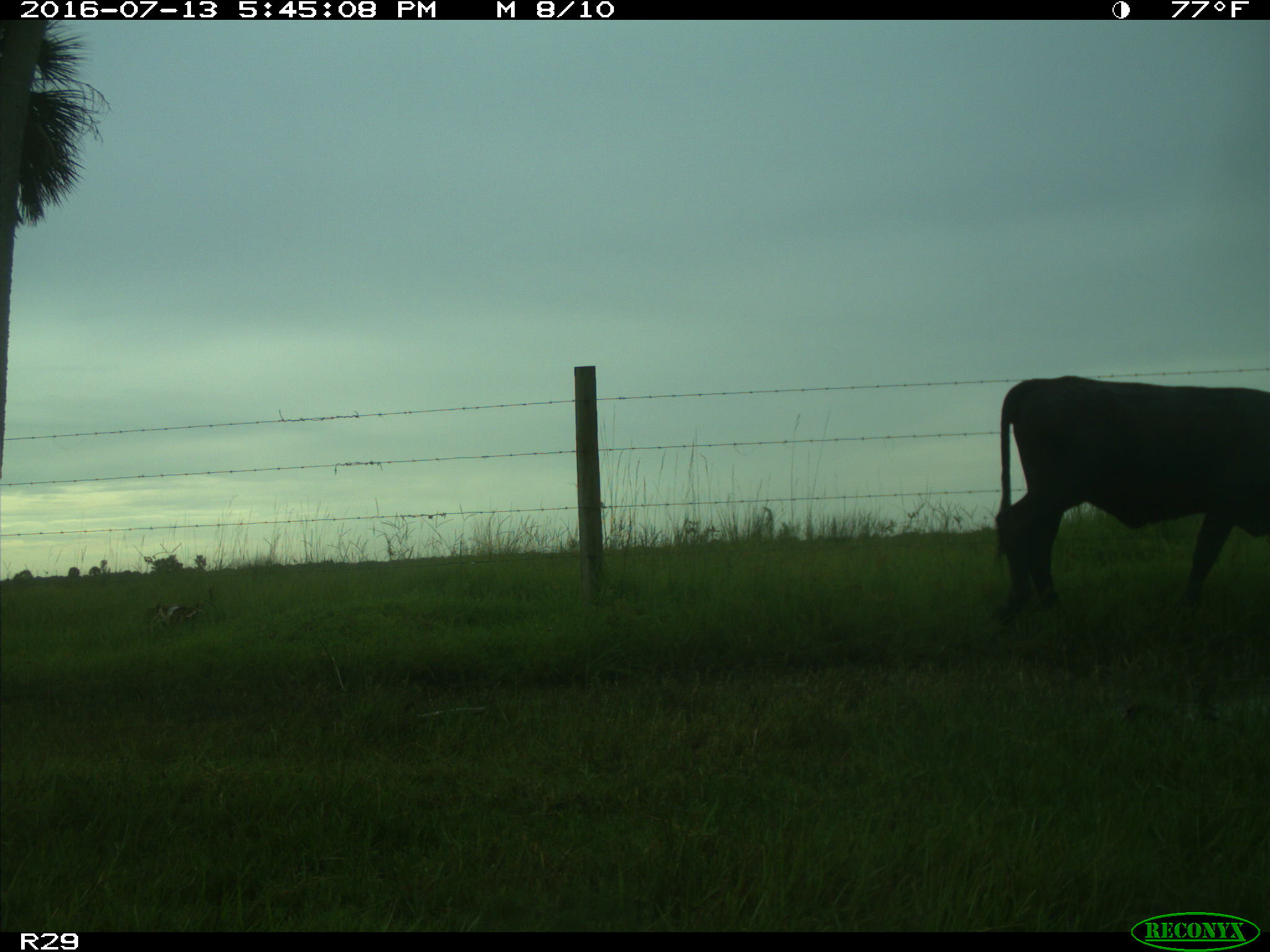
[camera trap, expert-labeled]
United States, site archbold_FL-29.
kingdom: Animalia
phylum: Chordata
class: Mammalia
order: Artiodactyla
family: Bovidae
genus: Bos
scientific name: Bos taurus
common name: domestic cow